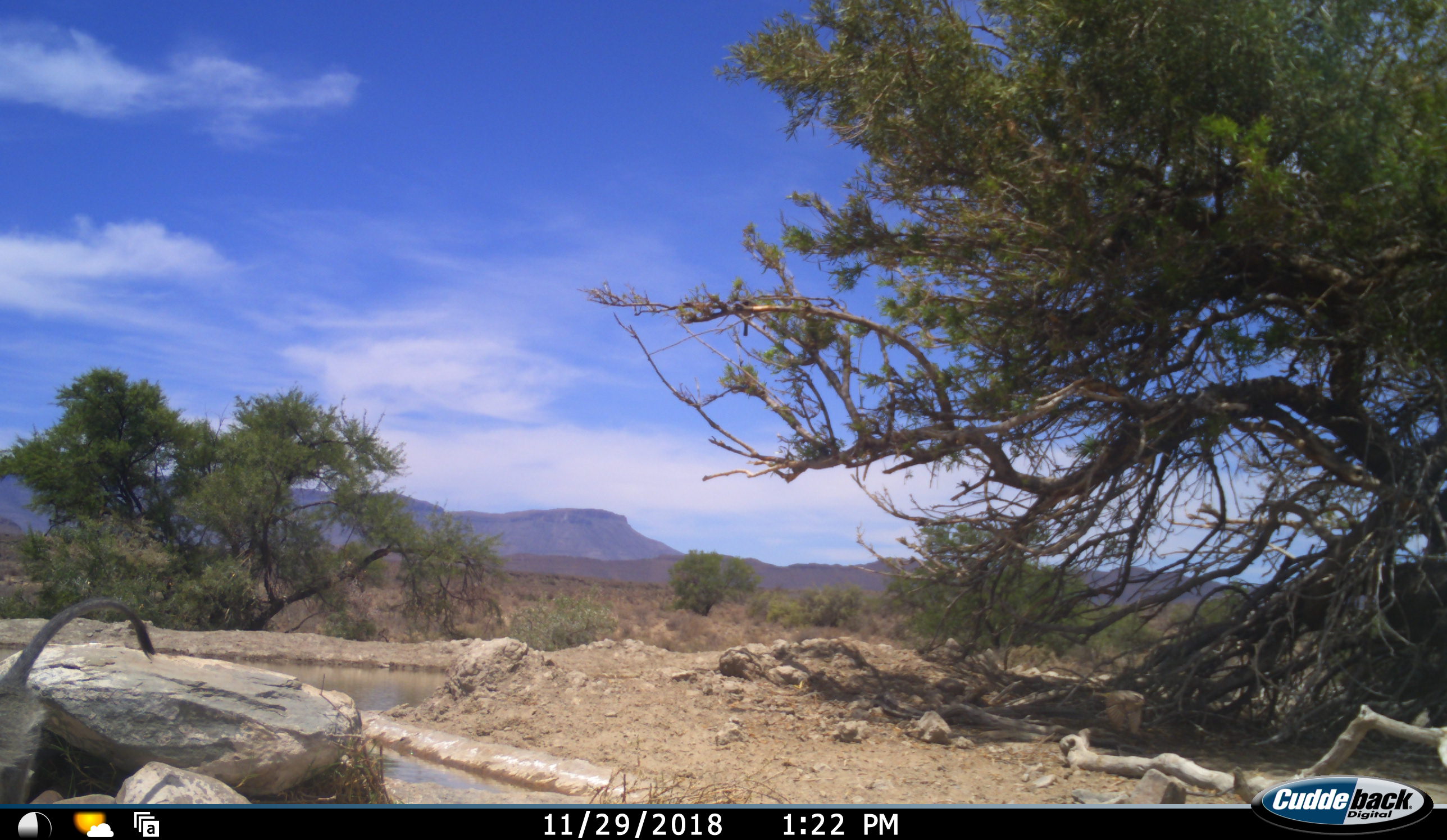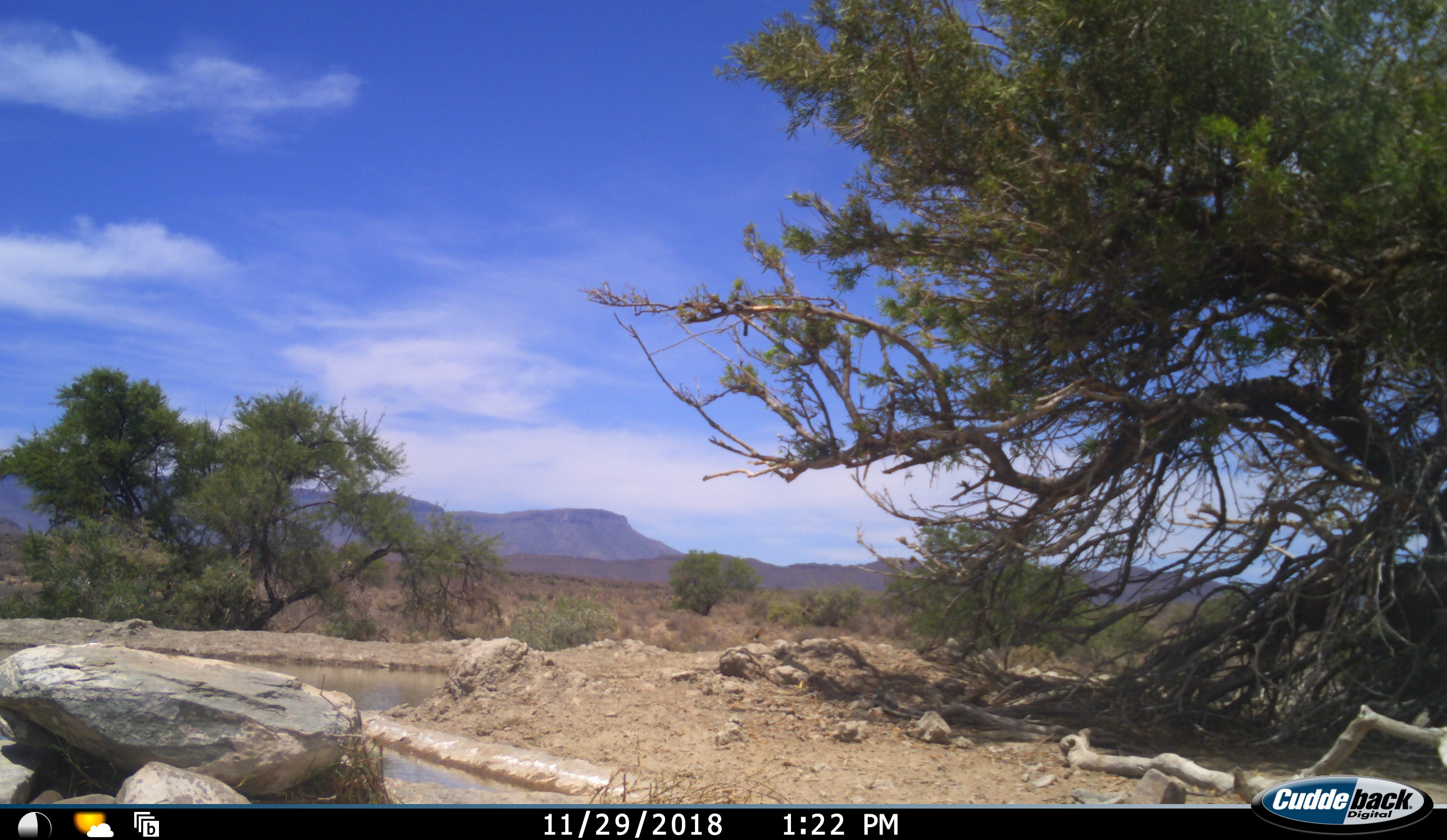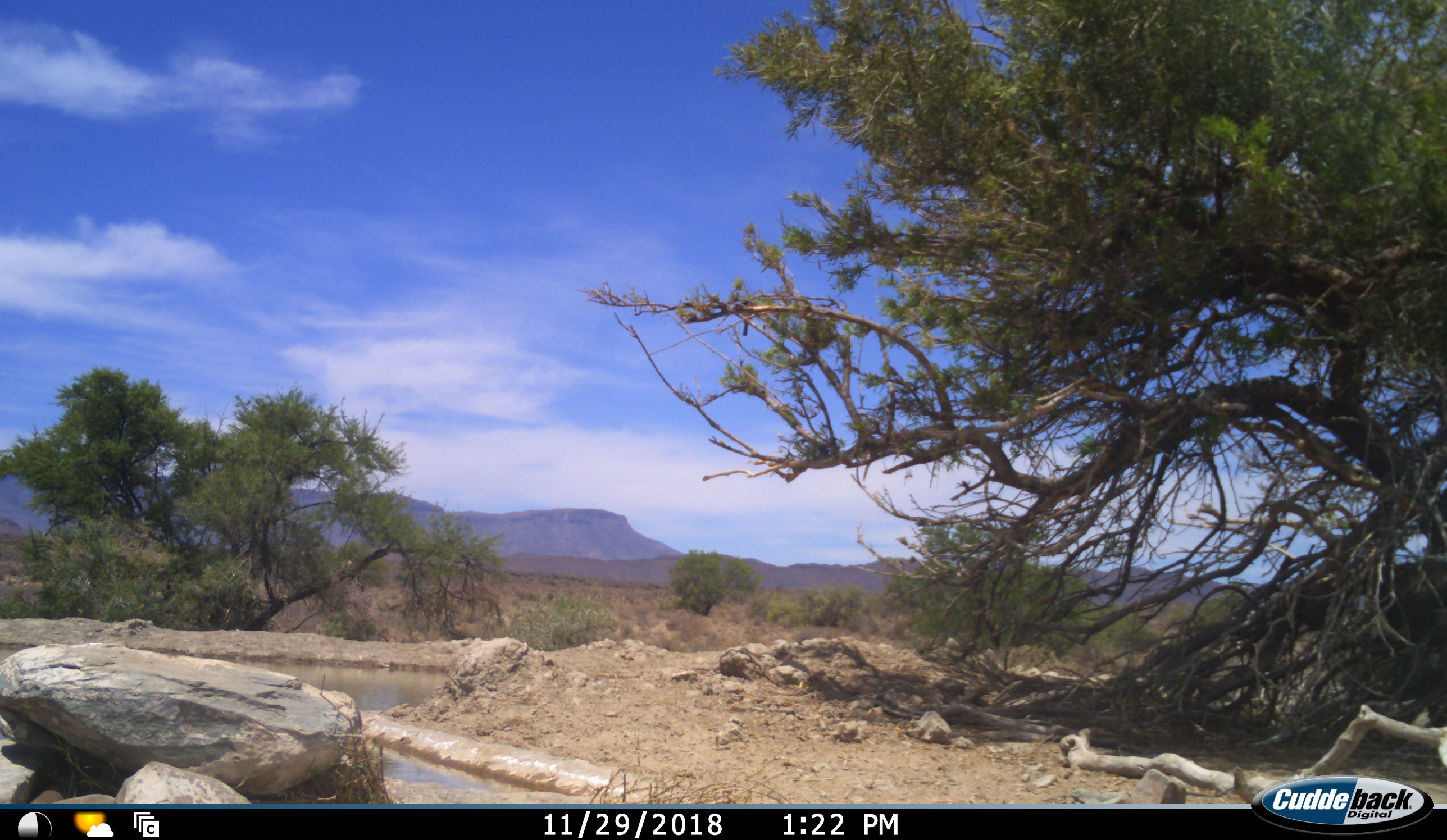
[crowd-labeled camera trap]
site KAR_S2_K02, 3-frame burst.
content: unidentified animal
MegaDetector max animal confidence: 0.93